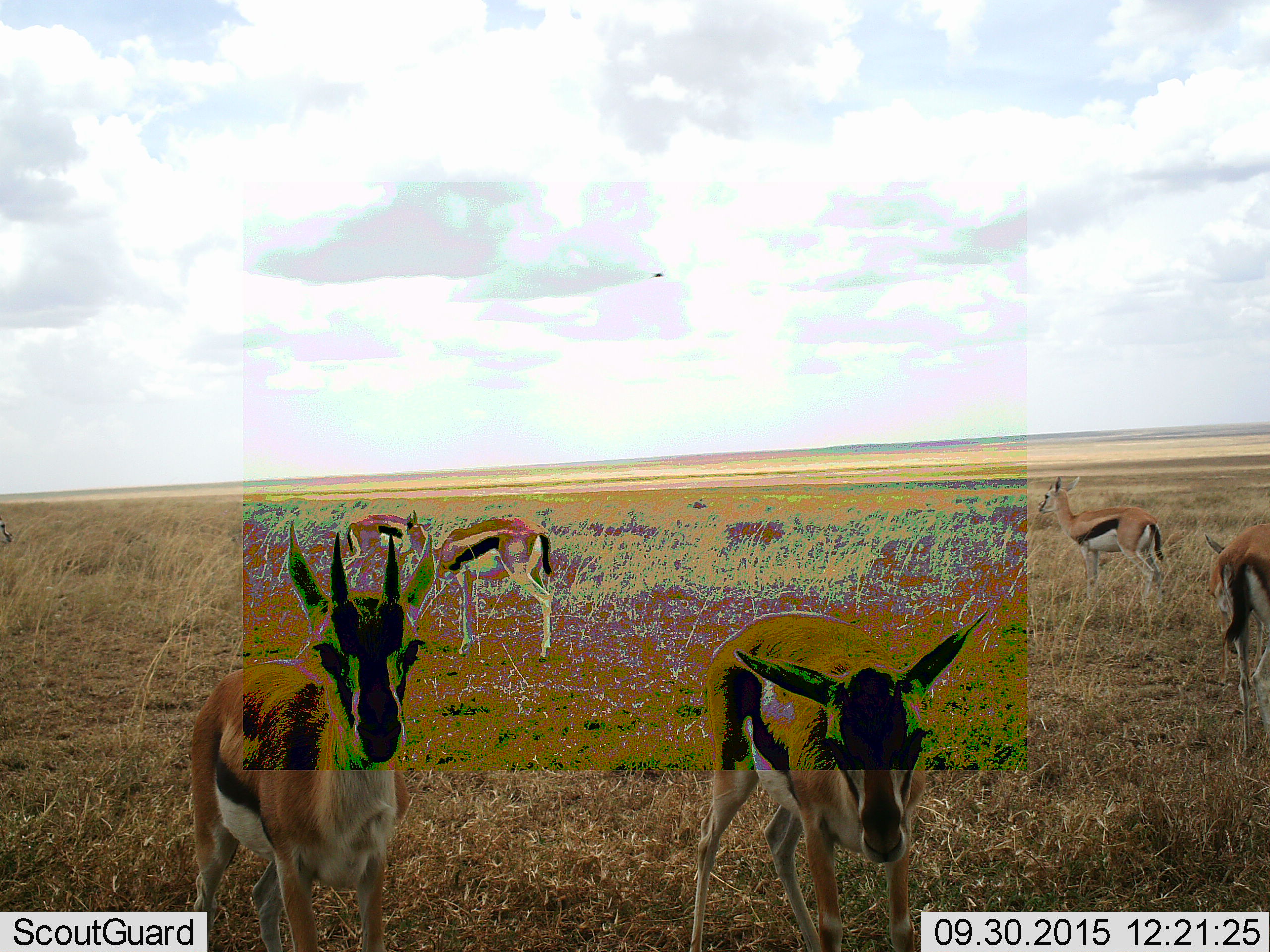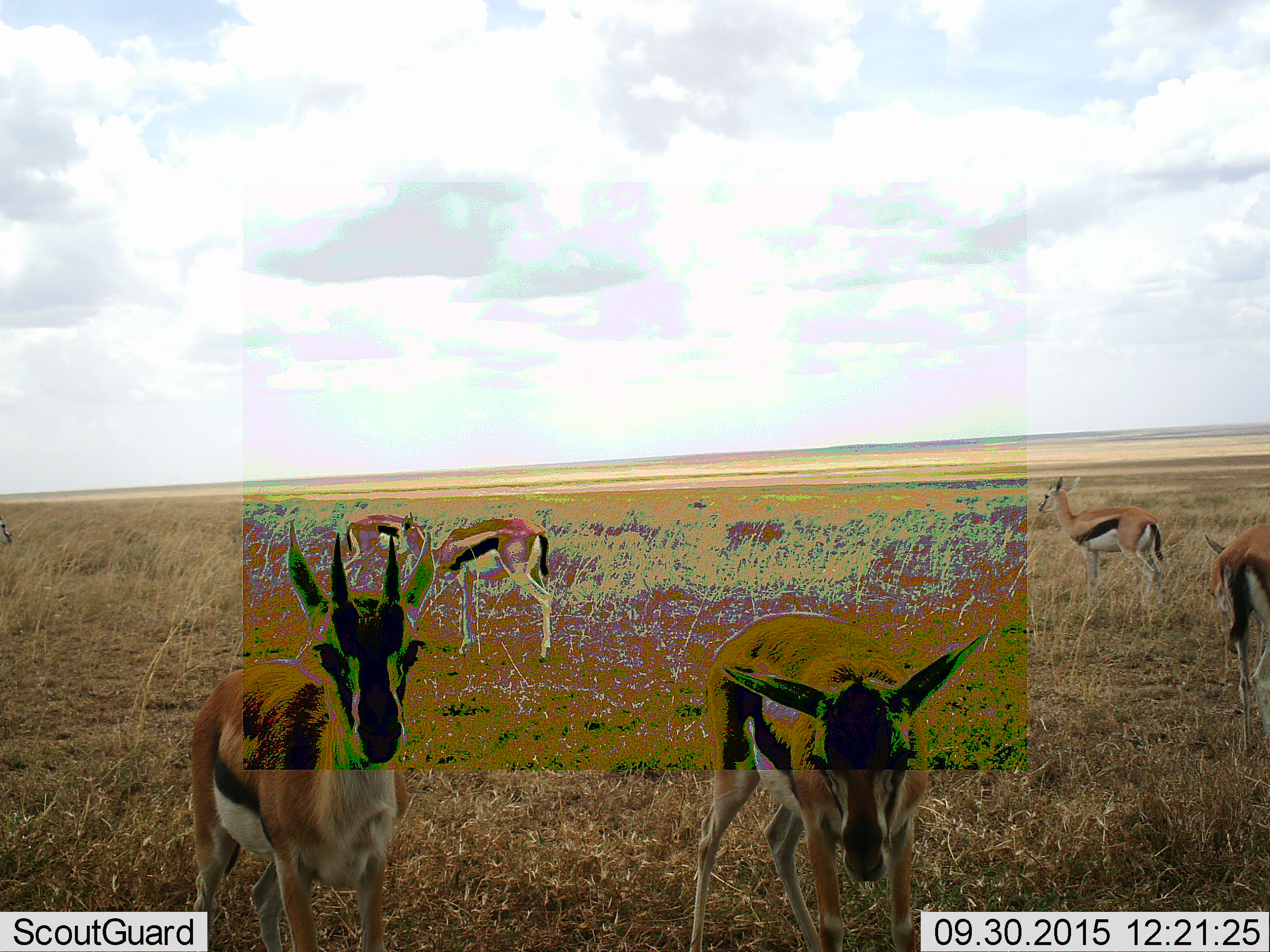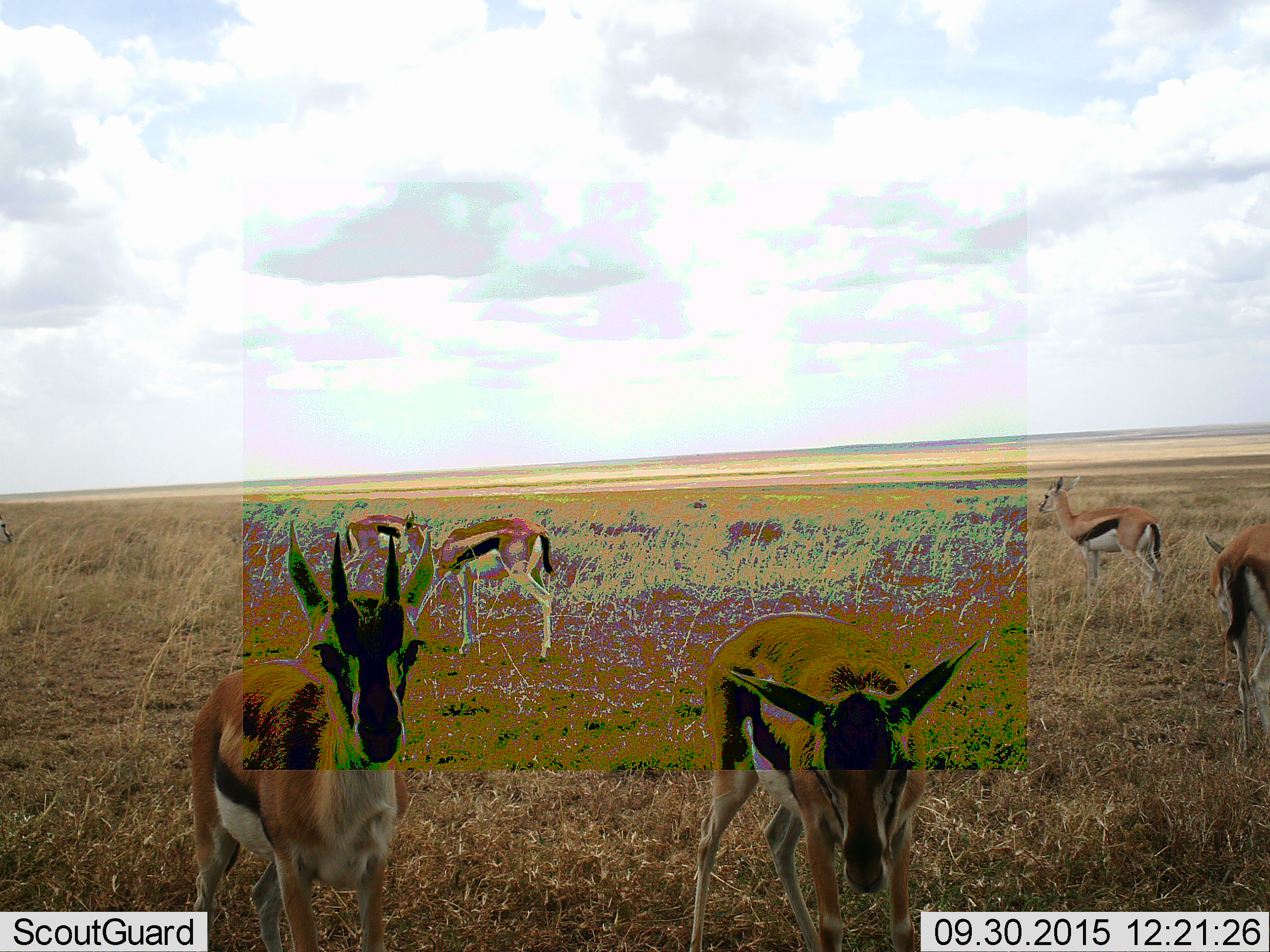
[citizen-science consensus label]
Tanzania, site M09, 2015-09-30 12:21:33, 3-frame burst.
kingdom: Animalia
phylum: Chordata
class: Mammalia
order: Artiodactyla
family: Bovidae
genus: Eudorcas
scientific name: Eudorcas thomsonii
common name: thomson's gazelle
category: gazellethomsons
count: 6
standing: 100%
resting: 0%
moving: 0%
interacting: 10%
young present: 0%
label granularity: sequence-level